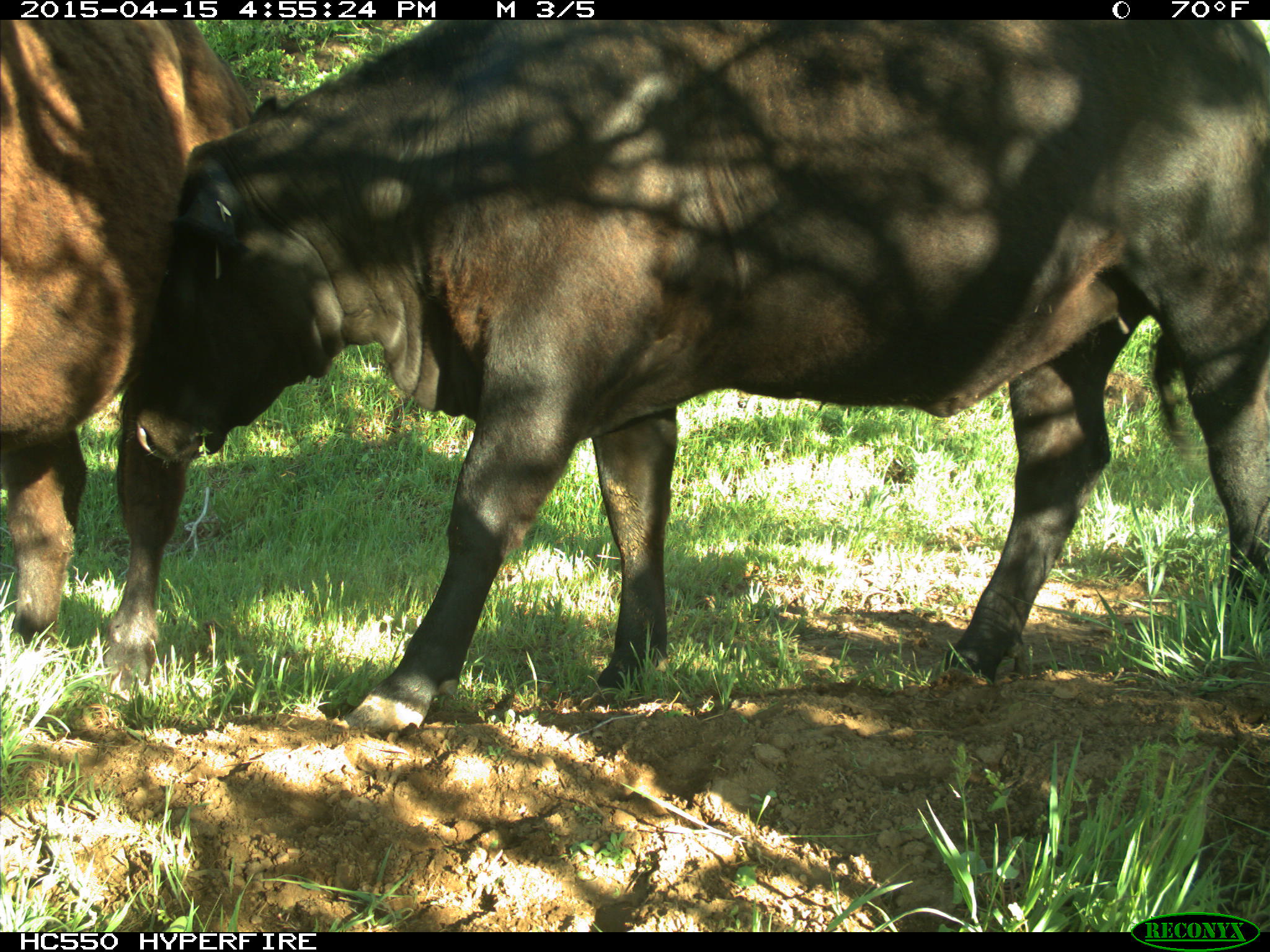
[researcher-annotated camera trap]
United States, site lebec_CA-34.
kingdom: Animalia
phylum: Chordata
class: Mammalia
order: Artiodactyla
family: Bovidae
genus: Bos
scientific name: Bos taurus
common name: domestic cow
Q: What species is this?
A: Bos taurus (domestic cow).